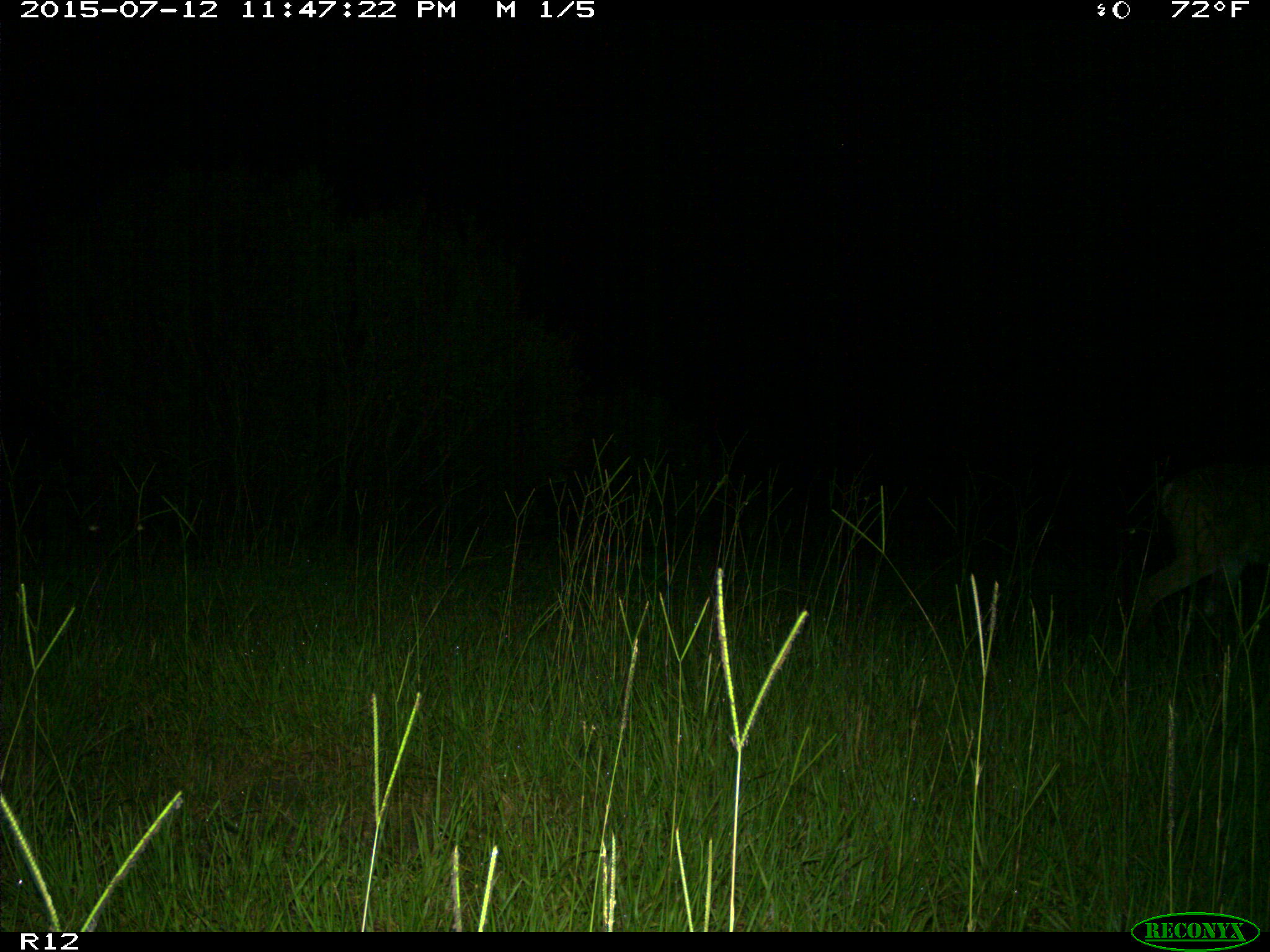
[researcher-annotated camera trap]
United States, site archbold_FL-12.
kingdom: Animalia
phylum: Chordata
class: Mammalia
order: Artiodactyla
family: Cervidae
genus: Odocoileus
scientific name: Odocoileus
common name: deer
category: unidentified deer